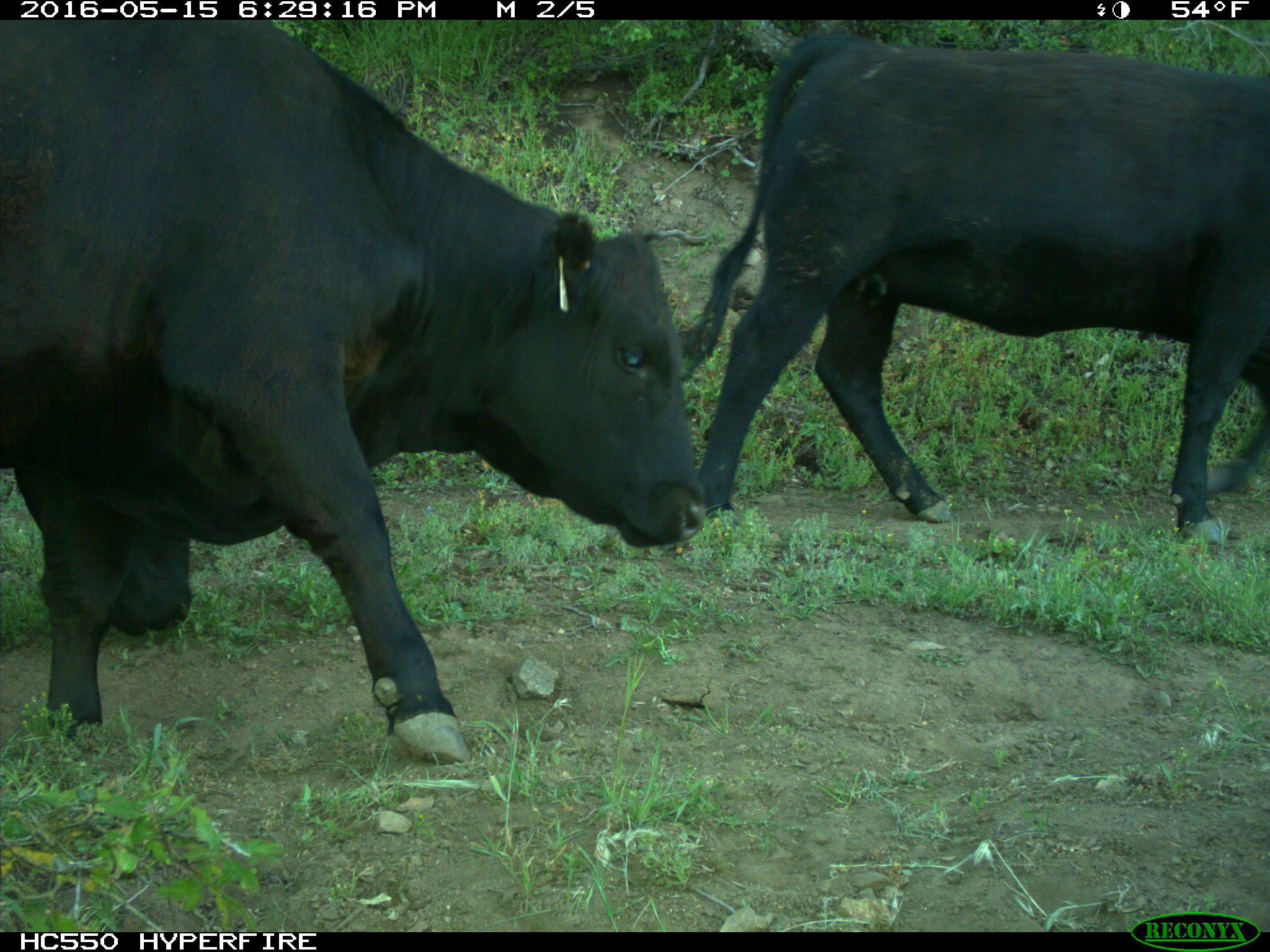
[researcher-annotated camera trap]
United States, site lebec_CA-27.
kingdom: Animalia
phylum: Chordata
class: Mammalia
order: Artiodactyla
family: Bovidae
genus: Bos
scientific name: Bos taurus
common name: domestic cow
Bos taurus (domestic cow).